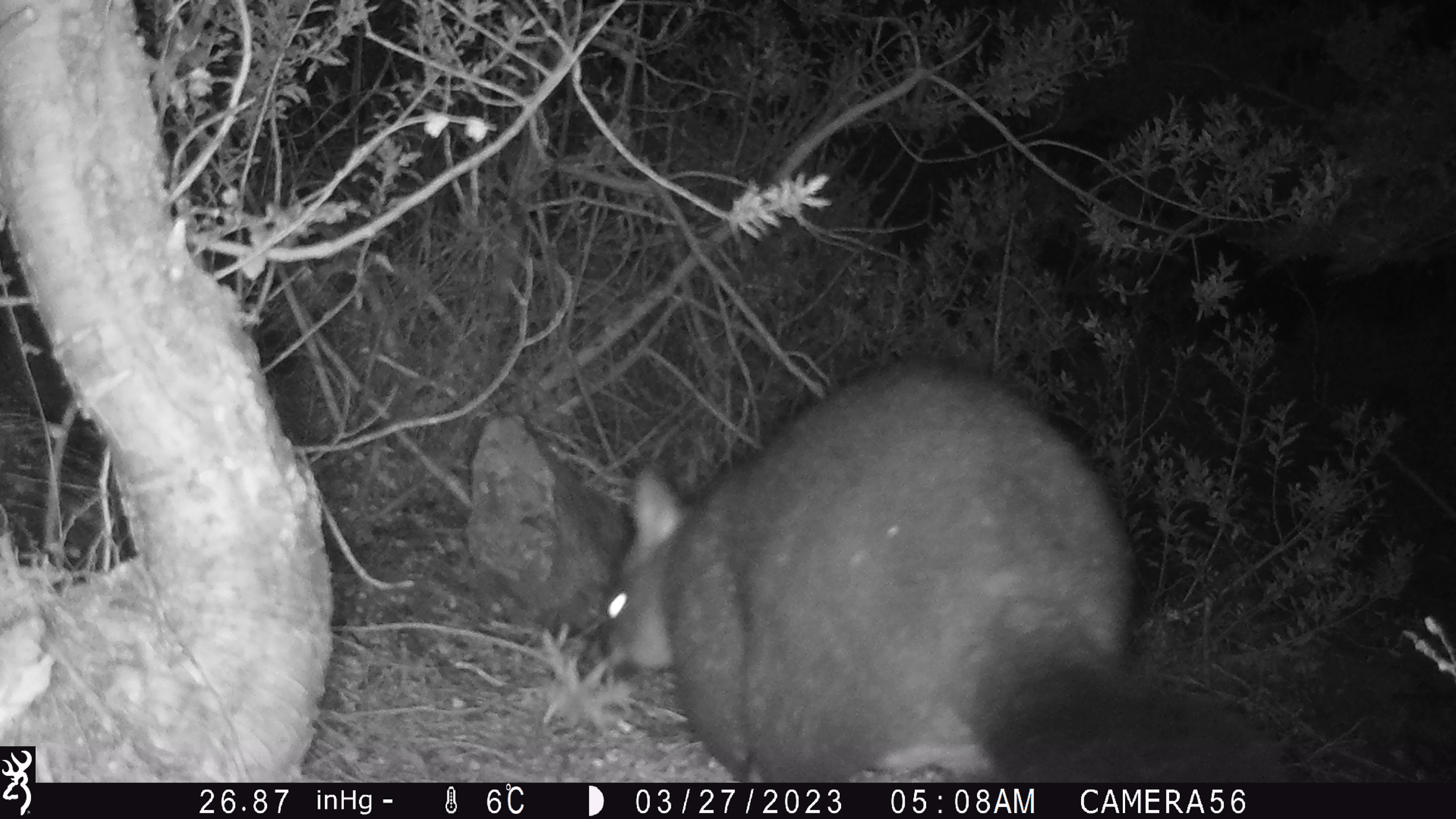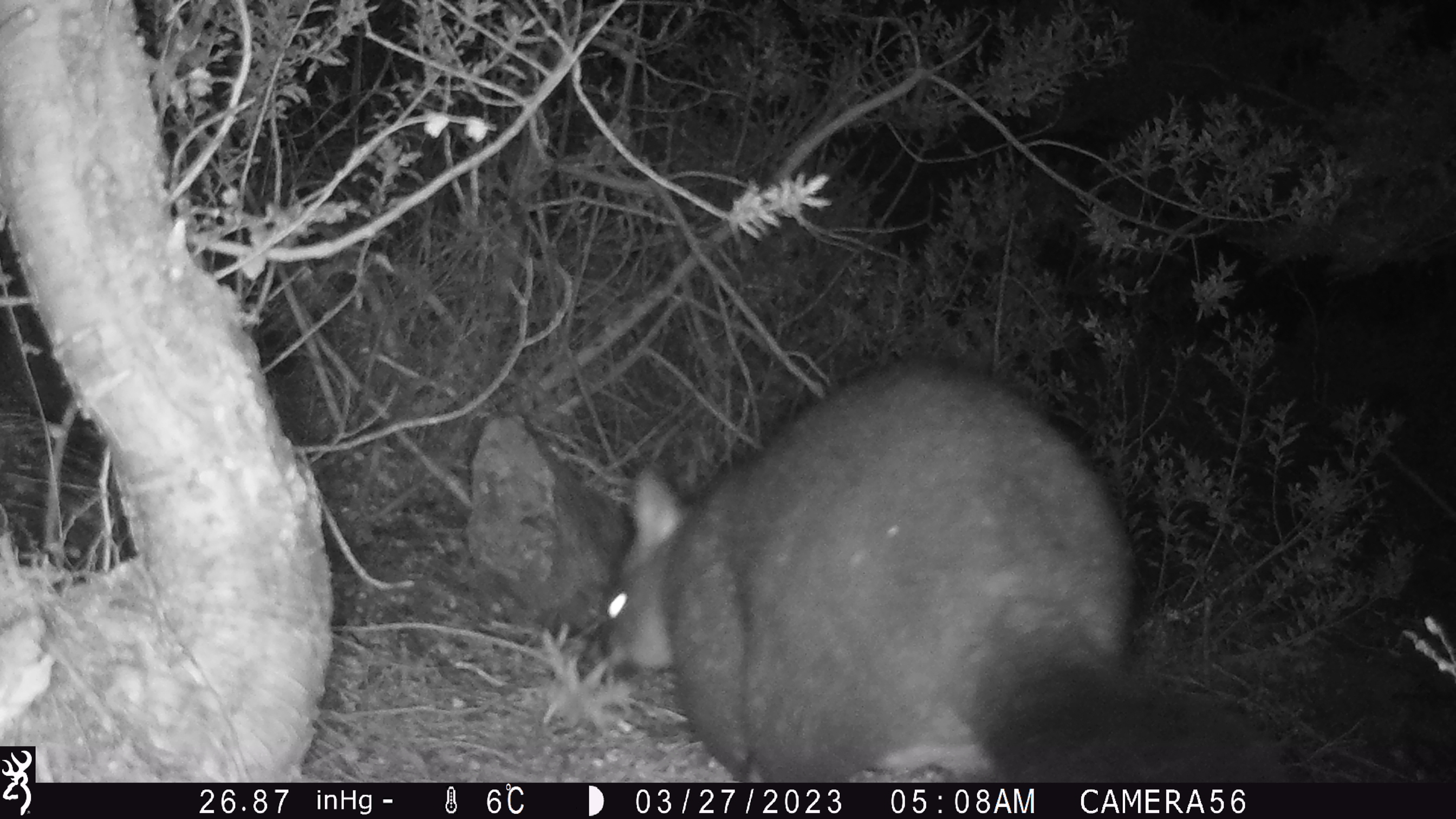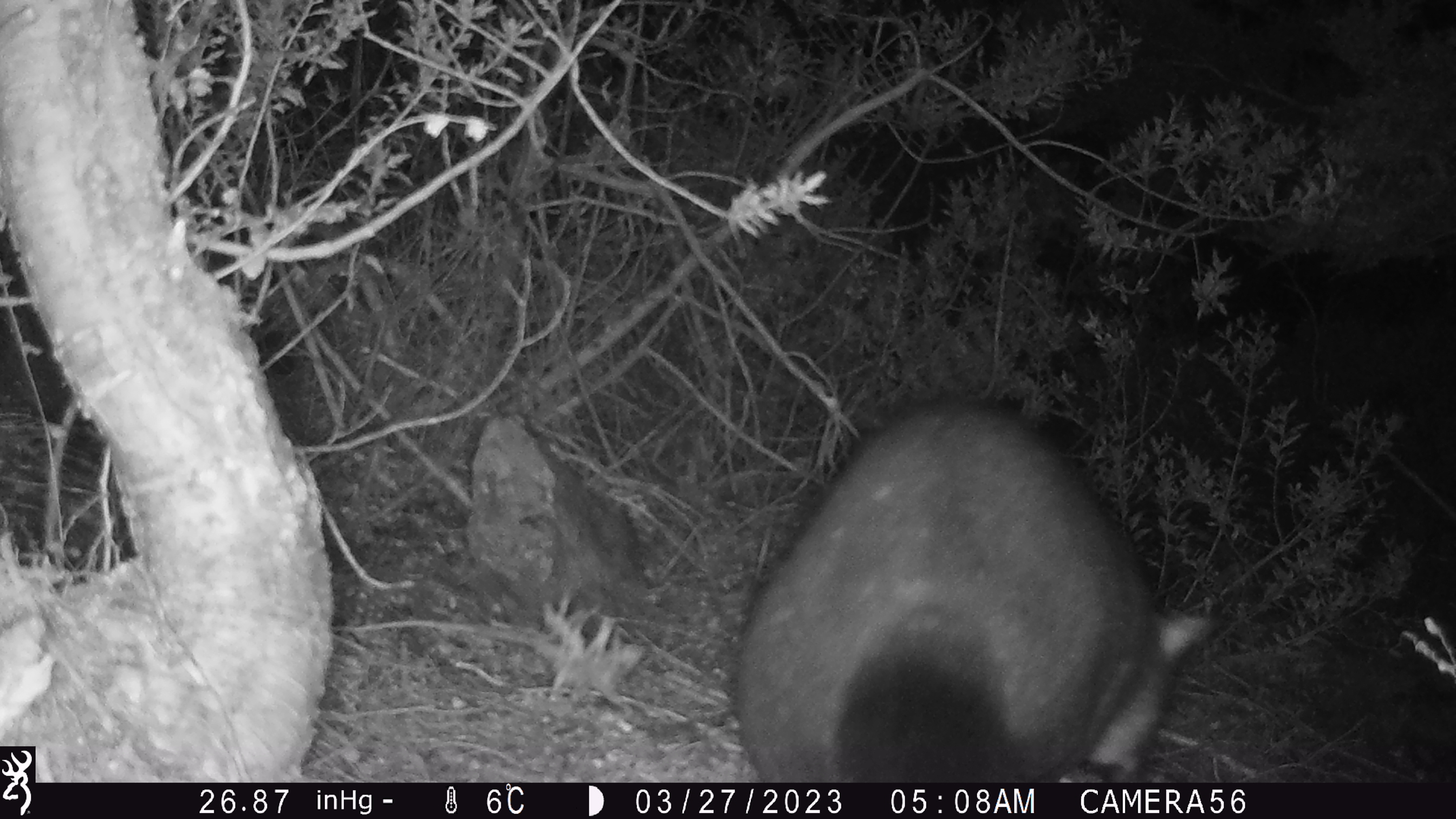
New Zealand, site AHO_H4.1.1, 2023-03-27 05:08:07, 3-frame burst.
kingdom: Animalia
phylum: Chordata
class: Mammalia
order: Diprotodontia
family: Phalangeridae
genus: Trichosurus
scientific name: Trichosurus vulpecula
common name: common brushtail possum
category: possum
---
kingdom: Animalia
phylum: Chordata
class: Mammalia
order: Carnivora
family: Mustelidae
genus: Mustela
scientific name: Mustela erminea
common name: stoat